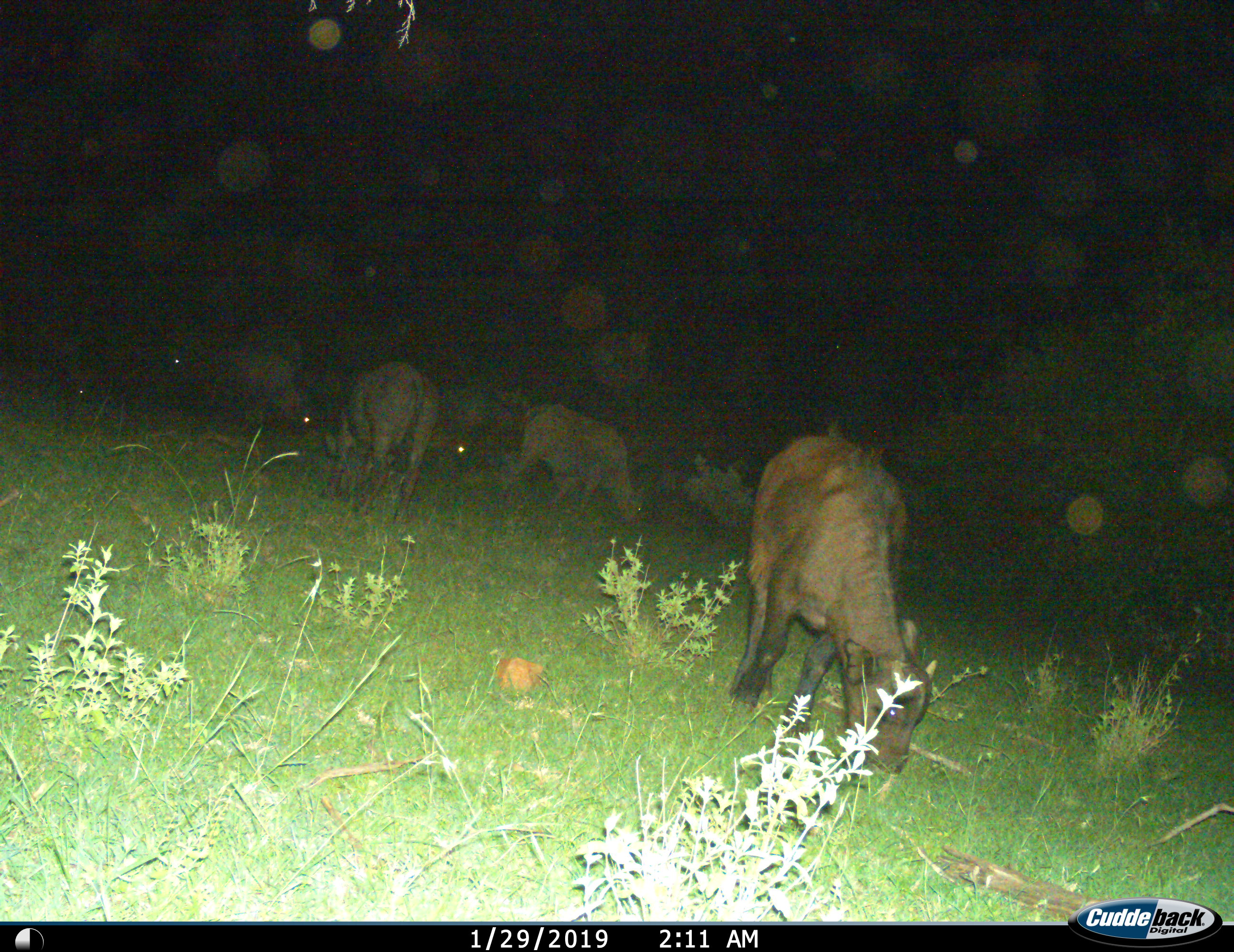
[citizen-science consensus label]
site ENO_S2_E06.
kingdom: Animalia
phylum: Chordata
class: Mammalia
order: Artiodactyla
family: Bovidae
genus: Syncerus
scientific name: Syncerus caffer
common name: african buffalo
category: buffalo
Buffalo (african buffalo) (Syncerus caffer), count 4. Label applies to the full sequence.